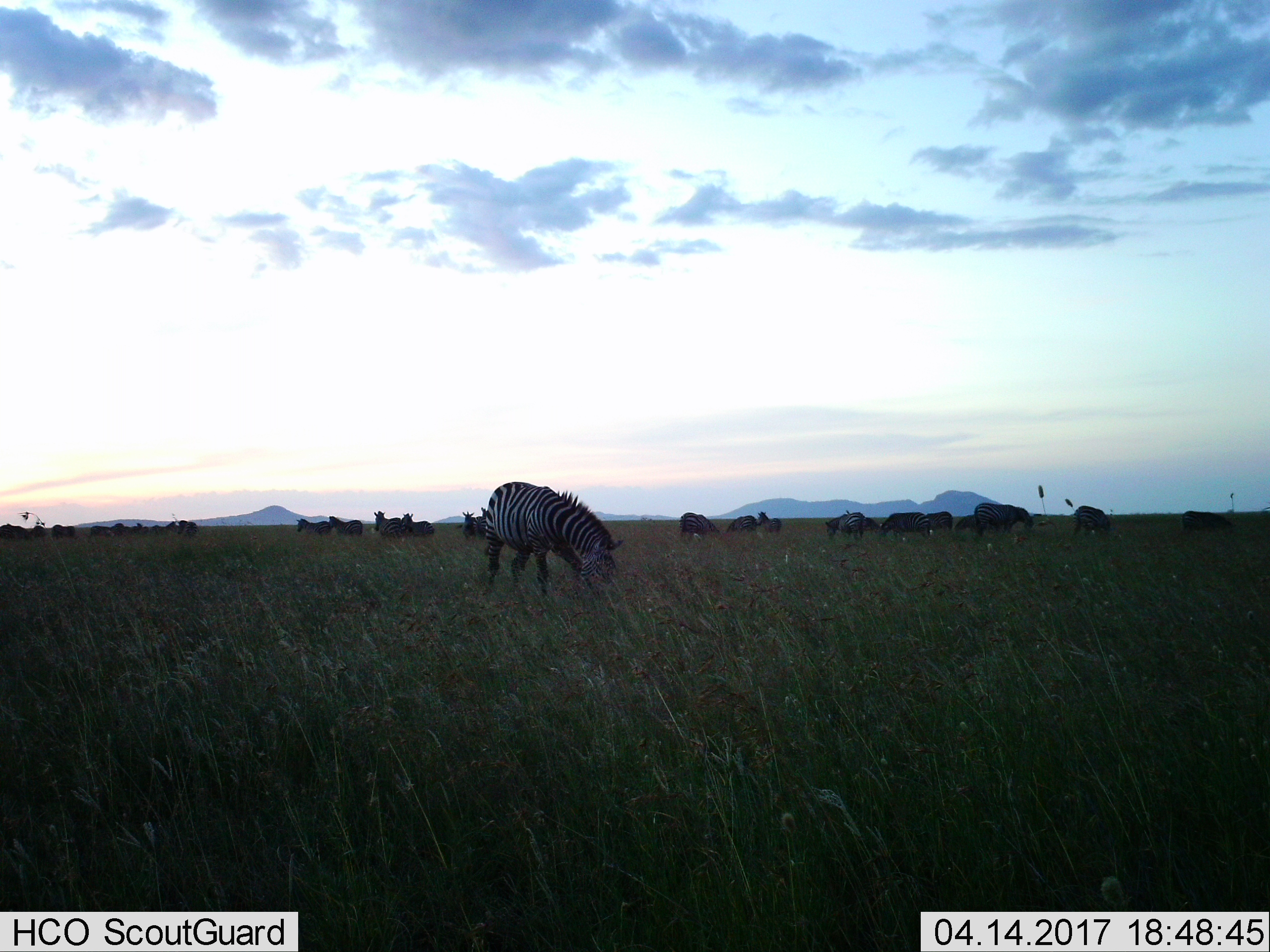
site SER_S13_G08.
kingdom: Animalia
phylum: Chordata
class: Mammalia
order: Perissodactyla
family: Equidae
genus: Equus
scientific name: Equus quagga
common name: plains zebra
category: zebraplains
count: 11-50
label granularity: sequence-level